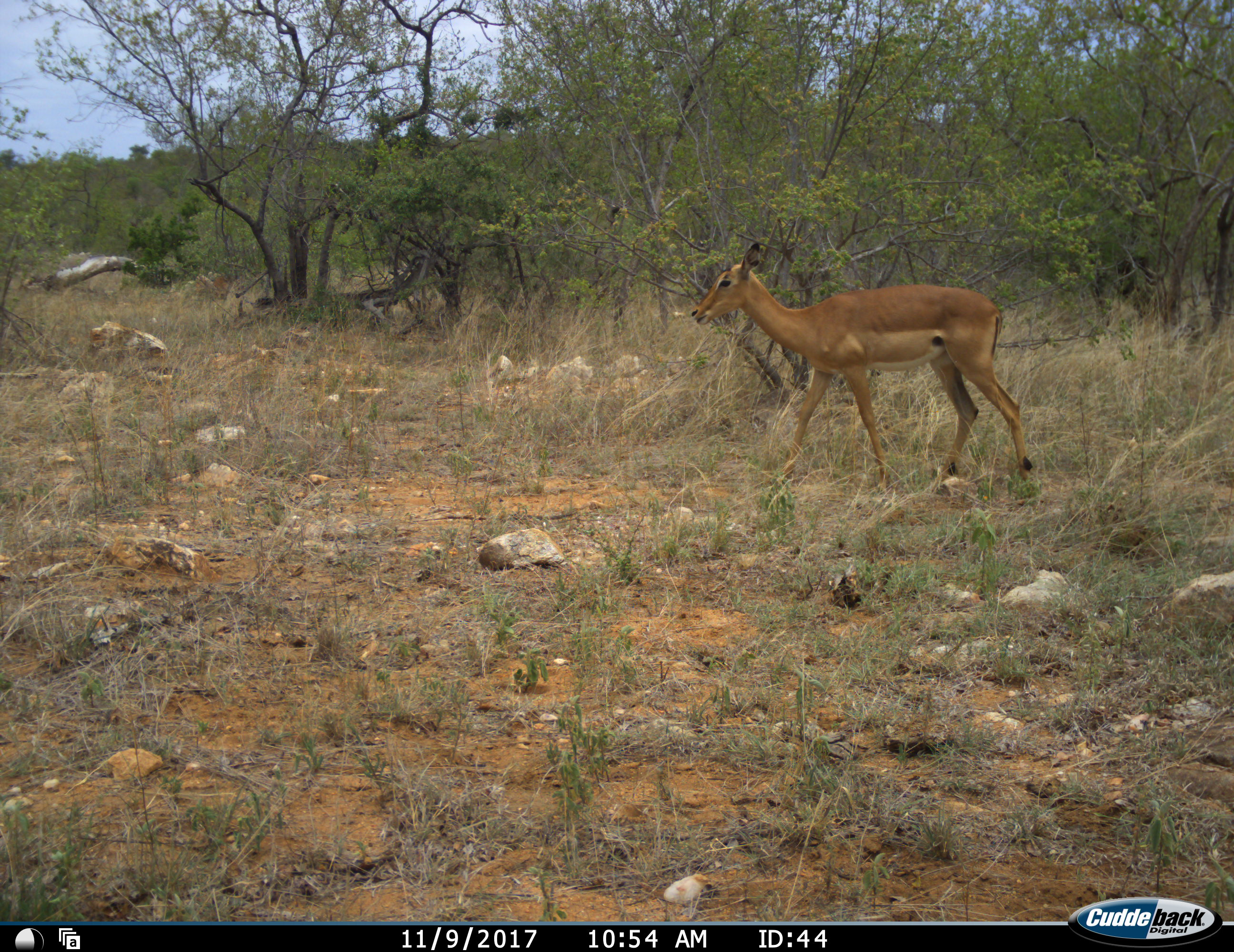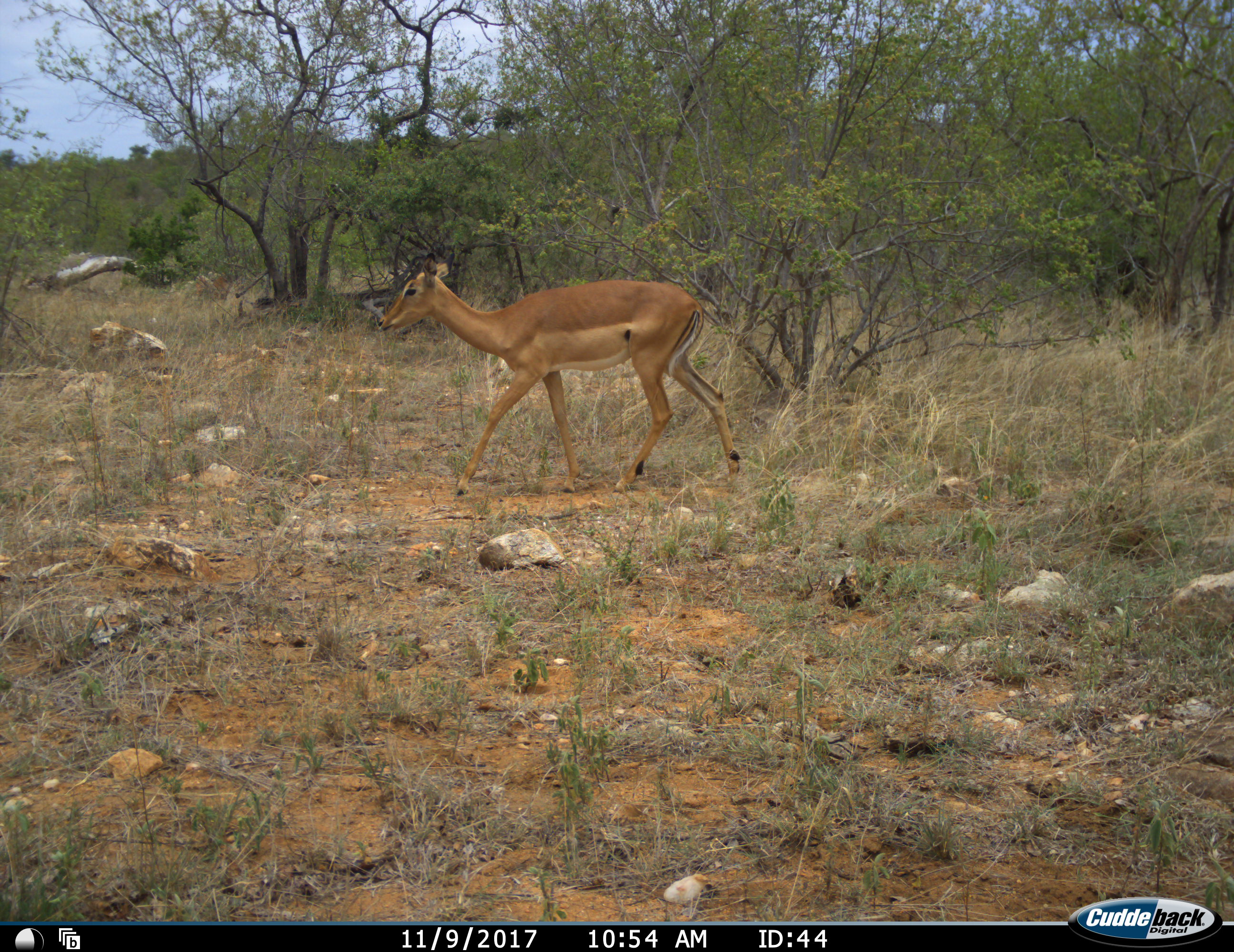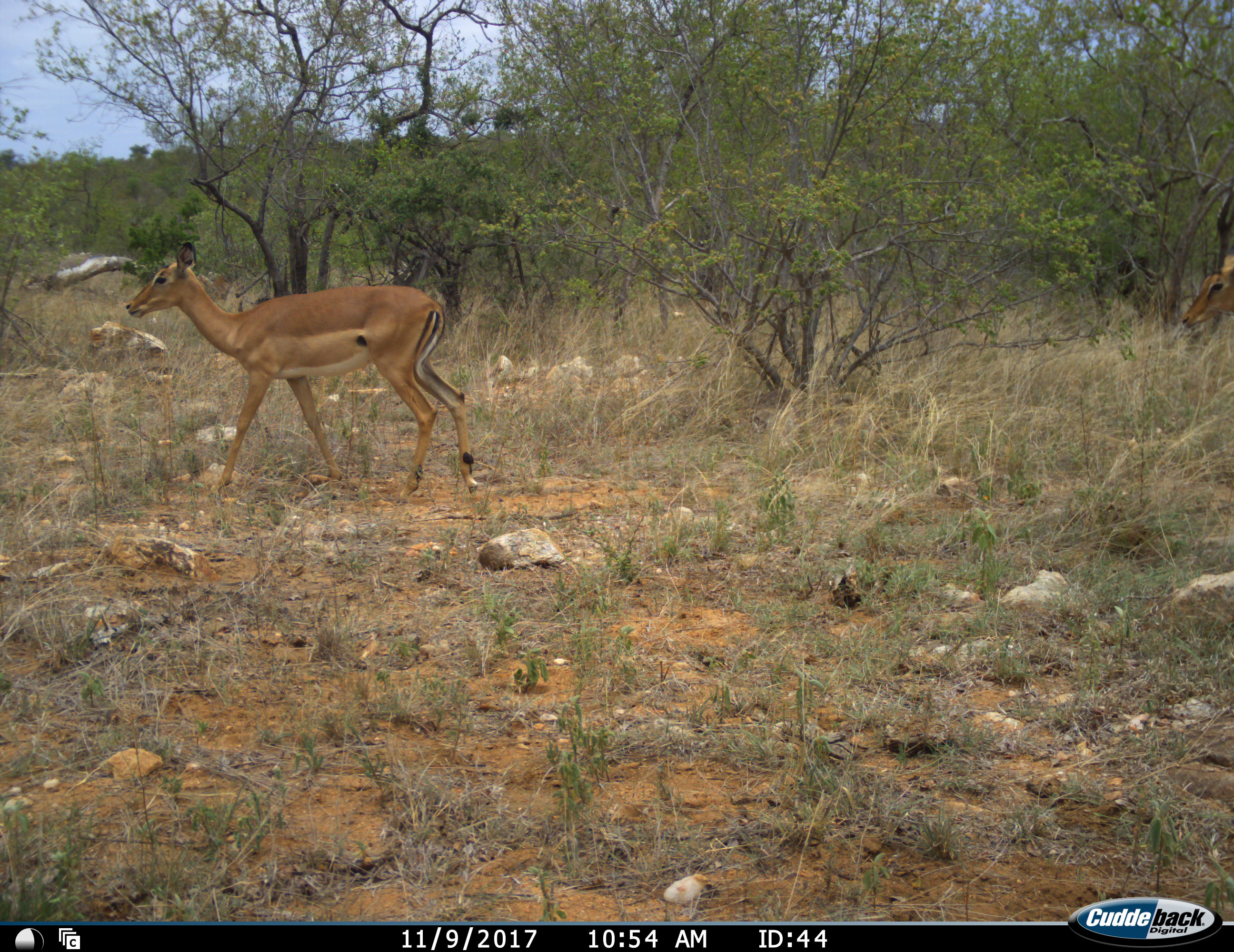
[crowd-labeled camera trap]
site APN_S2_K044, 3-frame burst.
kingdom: Animalia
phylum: Chordata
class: Mammalia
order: Artiodactyla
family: Bovidae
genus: Aepyceros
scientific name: Aepyceros melampus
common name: impala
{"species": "impala (Aepyceros melampus)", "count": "2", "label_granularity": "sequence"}